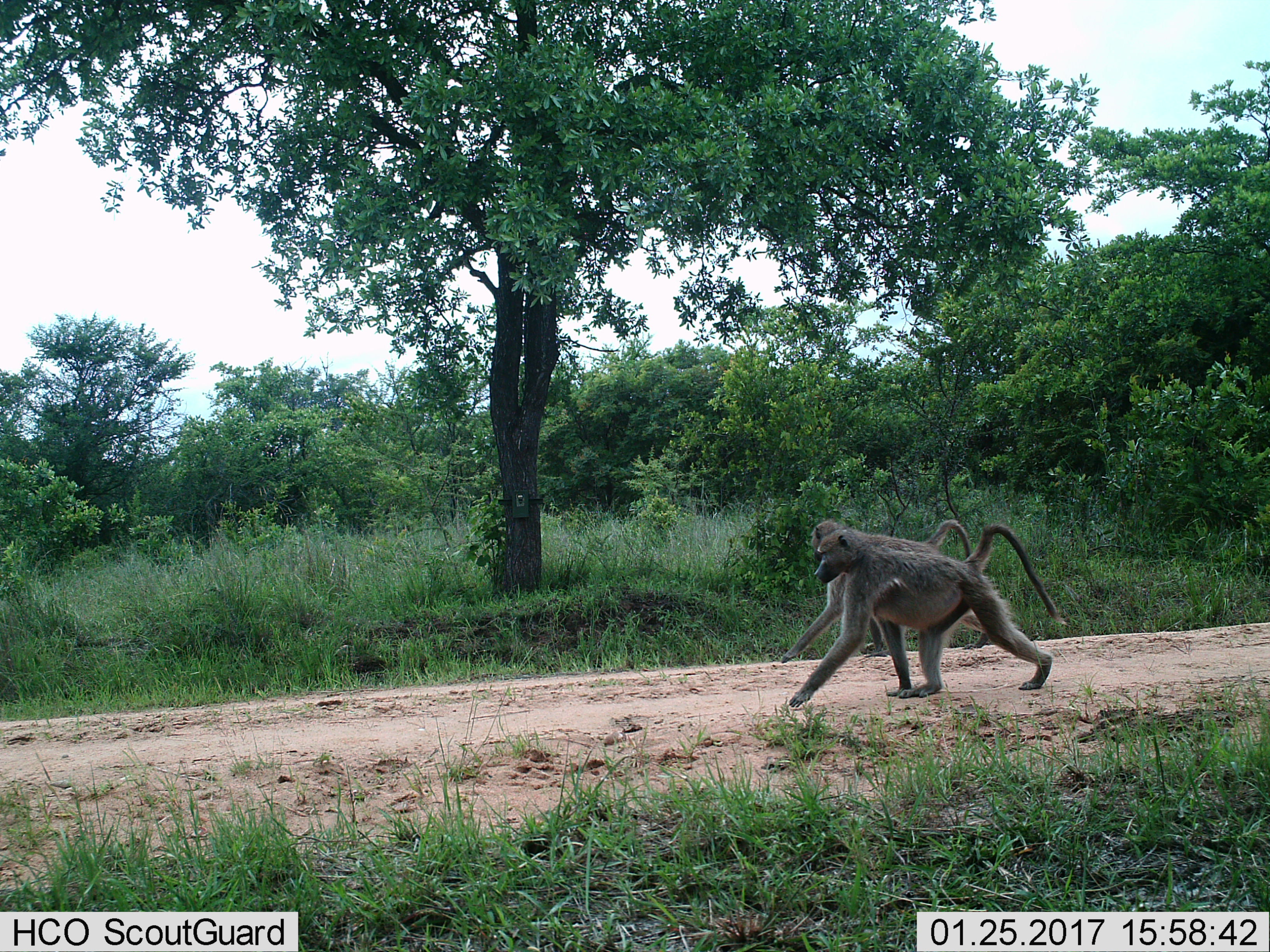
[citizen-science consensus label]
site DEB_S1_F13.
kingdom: Animalia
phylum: Chordata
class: Mammalia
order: Primates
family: Cercopithecidae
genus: Papio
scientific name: Papio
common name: baboon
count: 2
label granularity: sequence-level